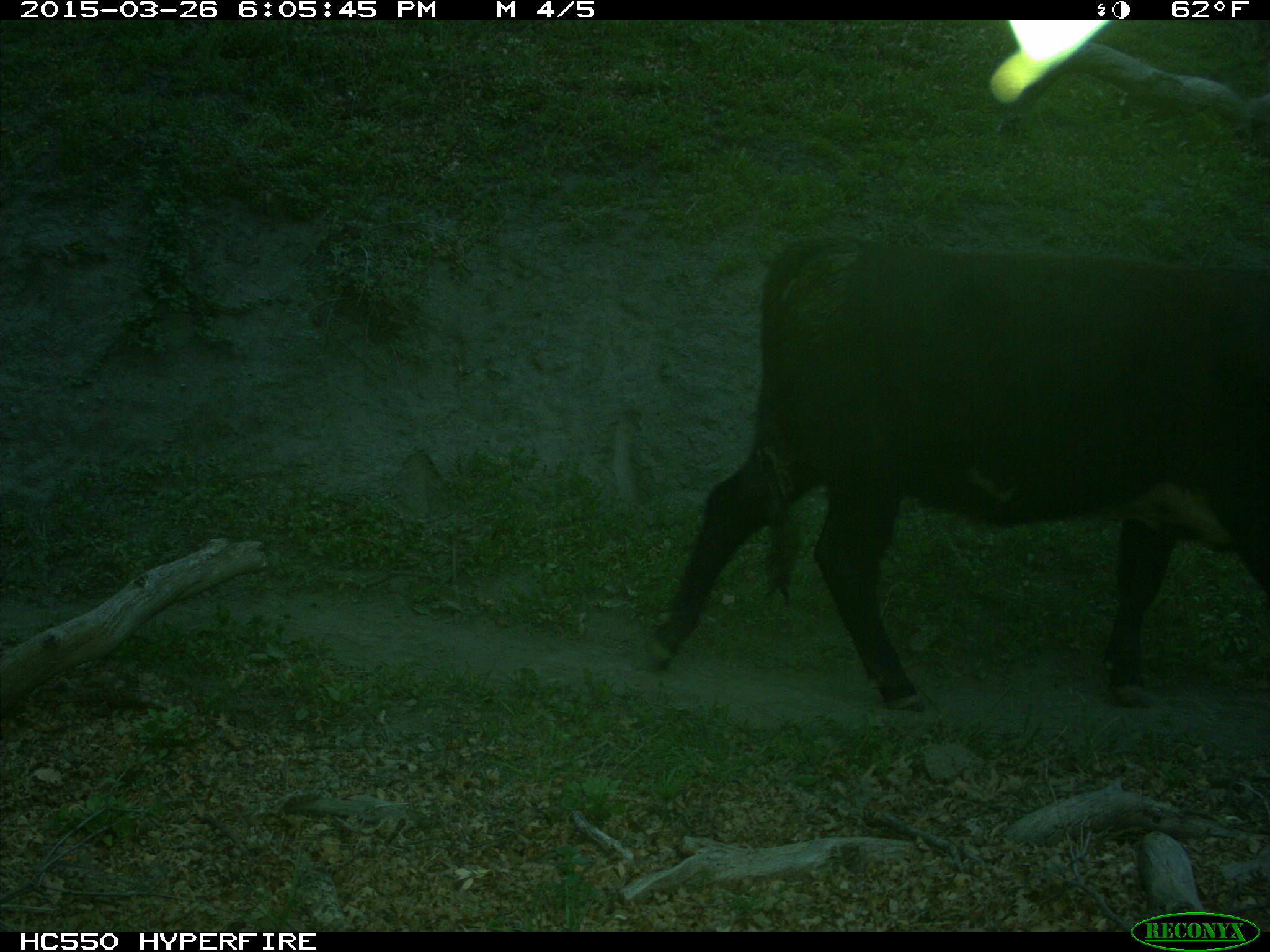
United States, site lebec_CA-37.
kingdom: Animalia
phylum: Chordata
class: Mammalia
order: Artiodactyla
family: Bovidae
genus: Bos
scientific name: Bos taurus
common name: domestic cow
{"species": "Bos taurus (domestic cow)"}